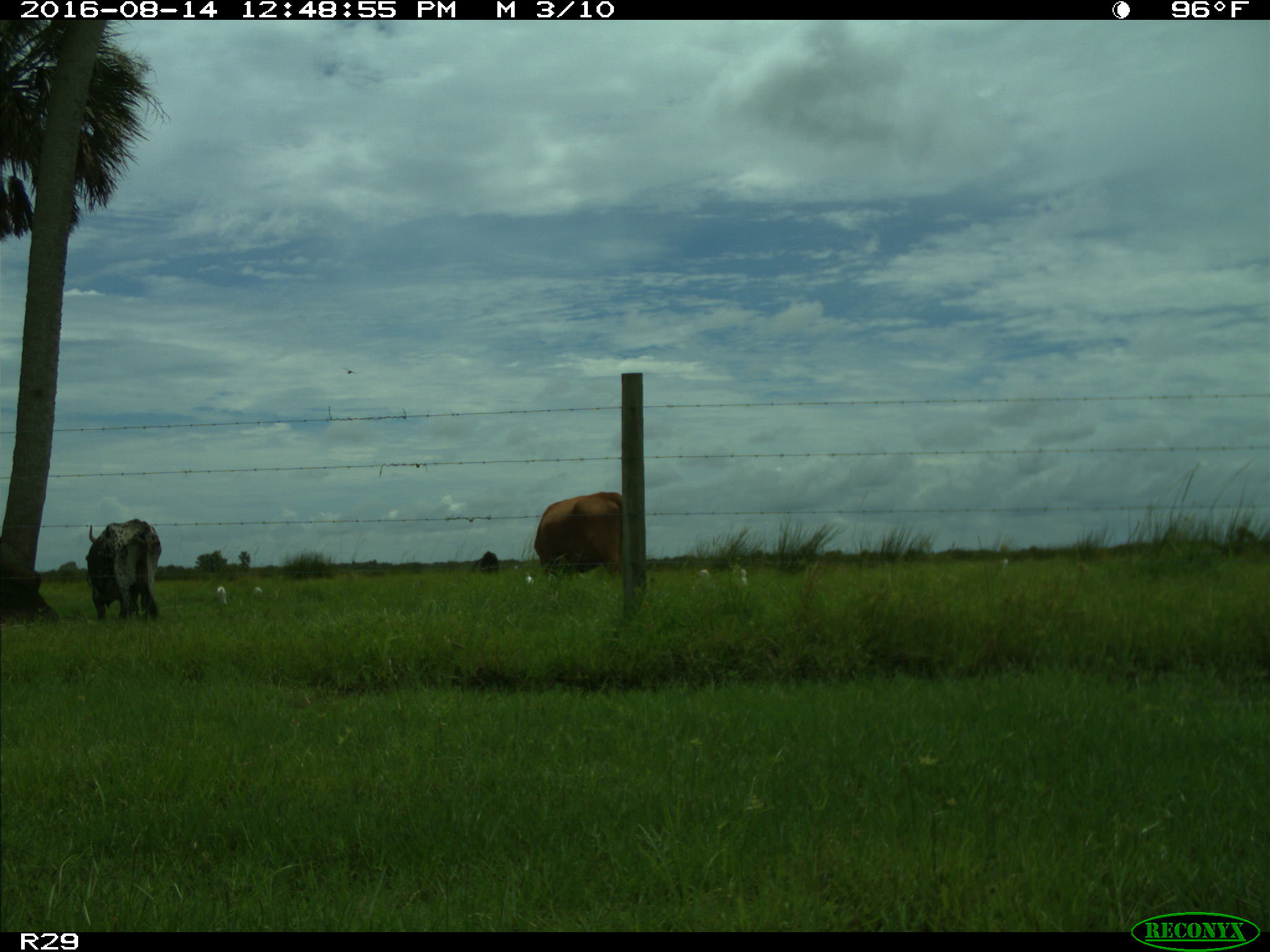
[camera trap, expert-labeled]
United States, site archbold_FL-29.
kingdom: Animalia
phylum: Chordata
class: Mammalia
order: Artiodactyla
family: Bovidae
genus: Bos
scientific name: Bos taurus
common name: domestic cow